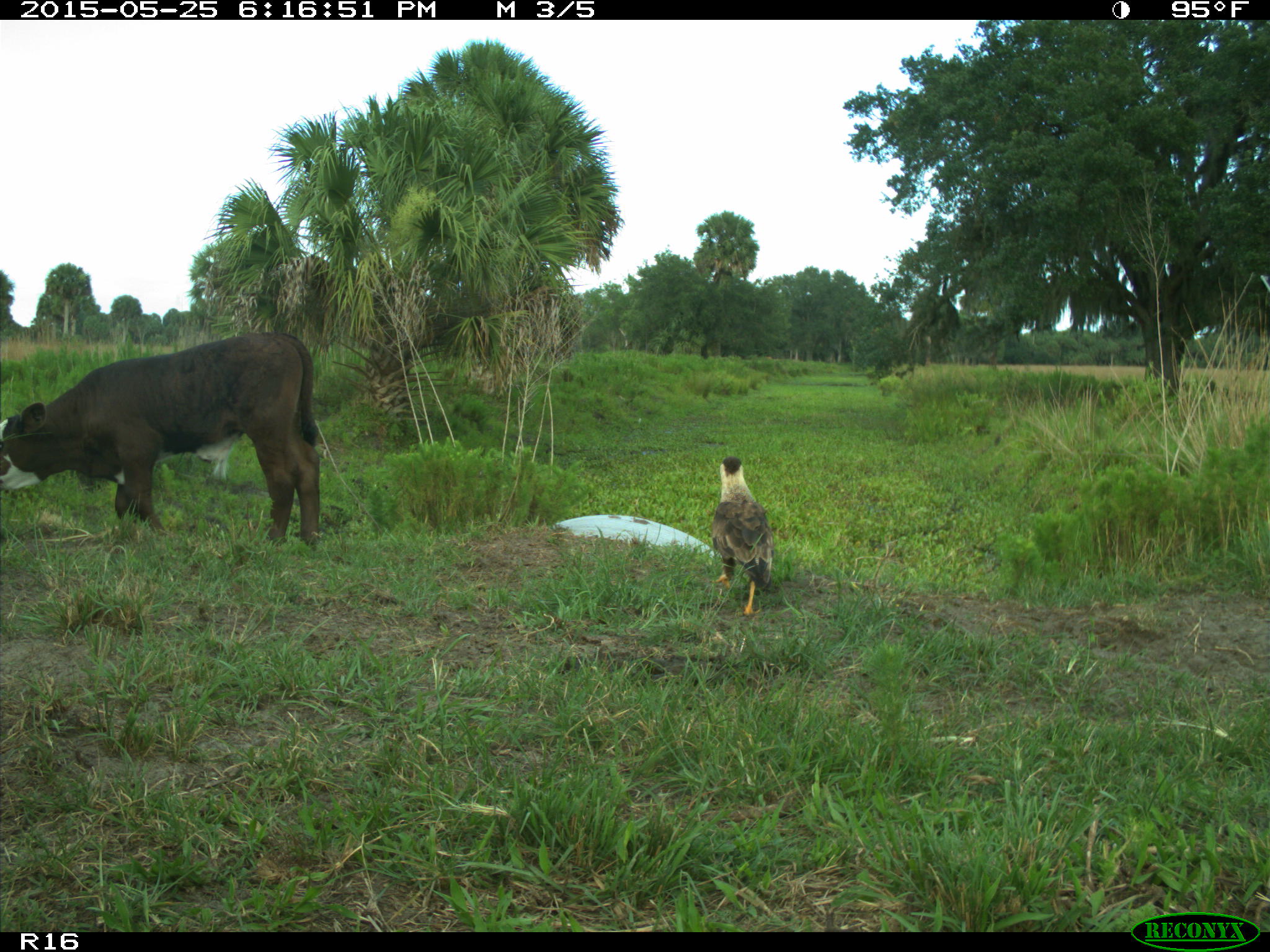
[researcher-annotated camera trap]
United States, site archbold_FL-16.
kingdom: Animalia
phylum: Chordata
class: Mammalia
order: Artiodactyla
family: Bovidae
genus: Bos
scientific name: Bos taurus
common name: domestic cow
Bos taurus (domestic cow).